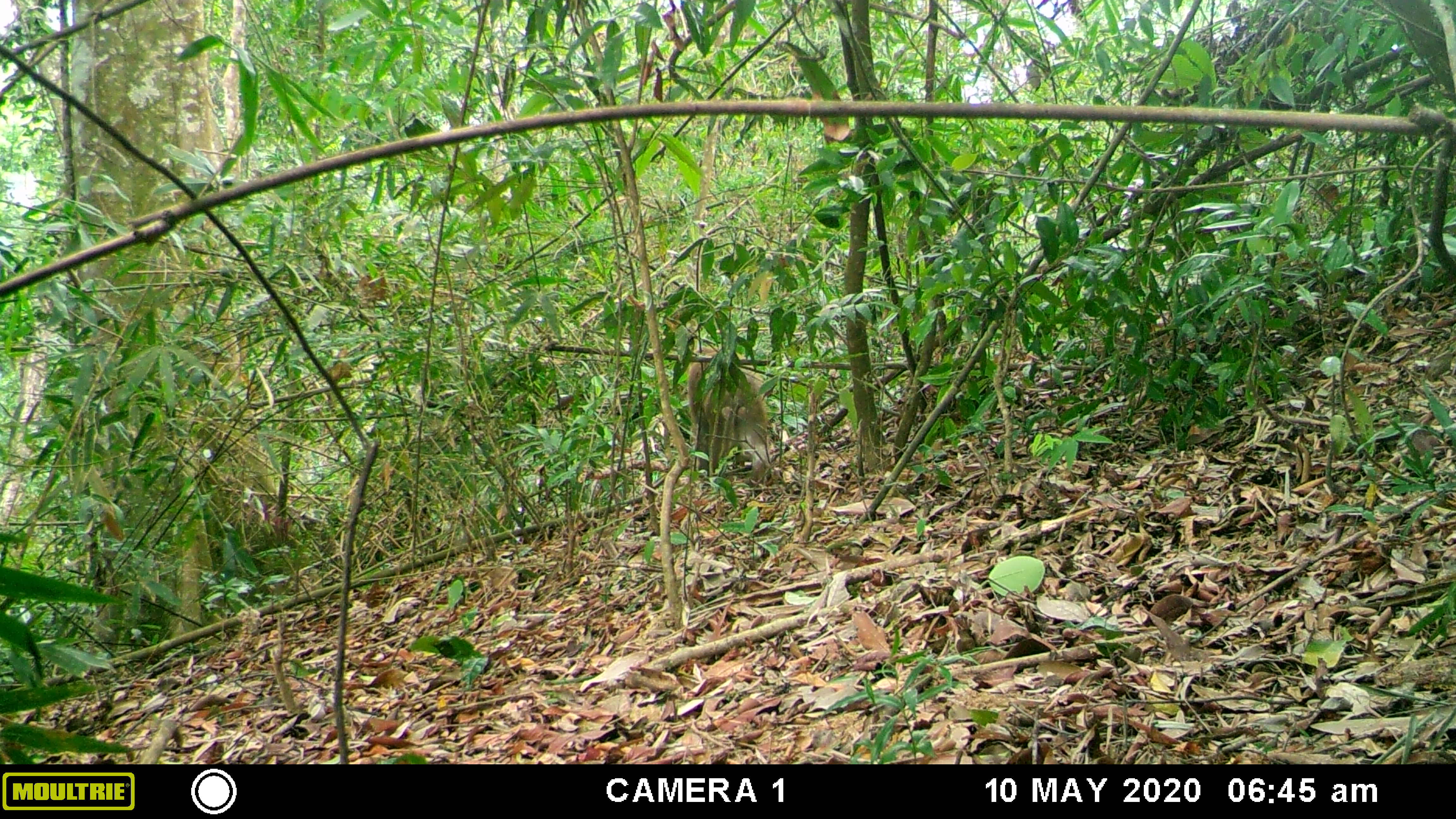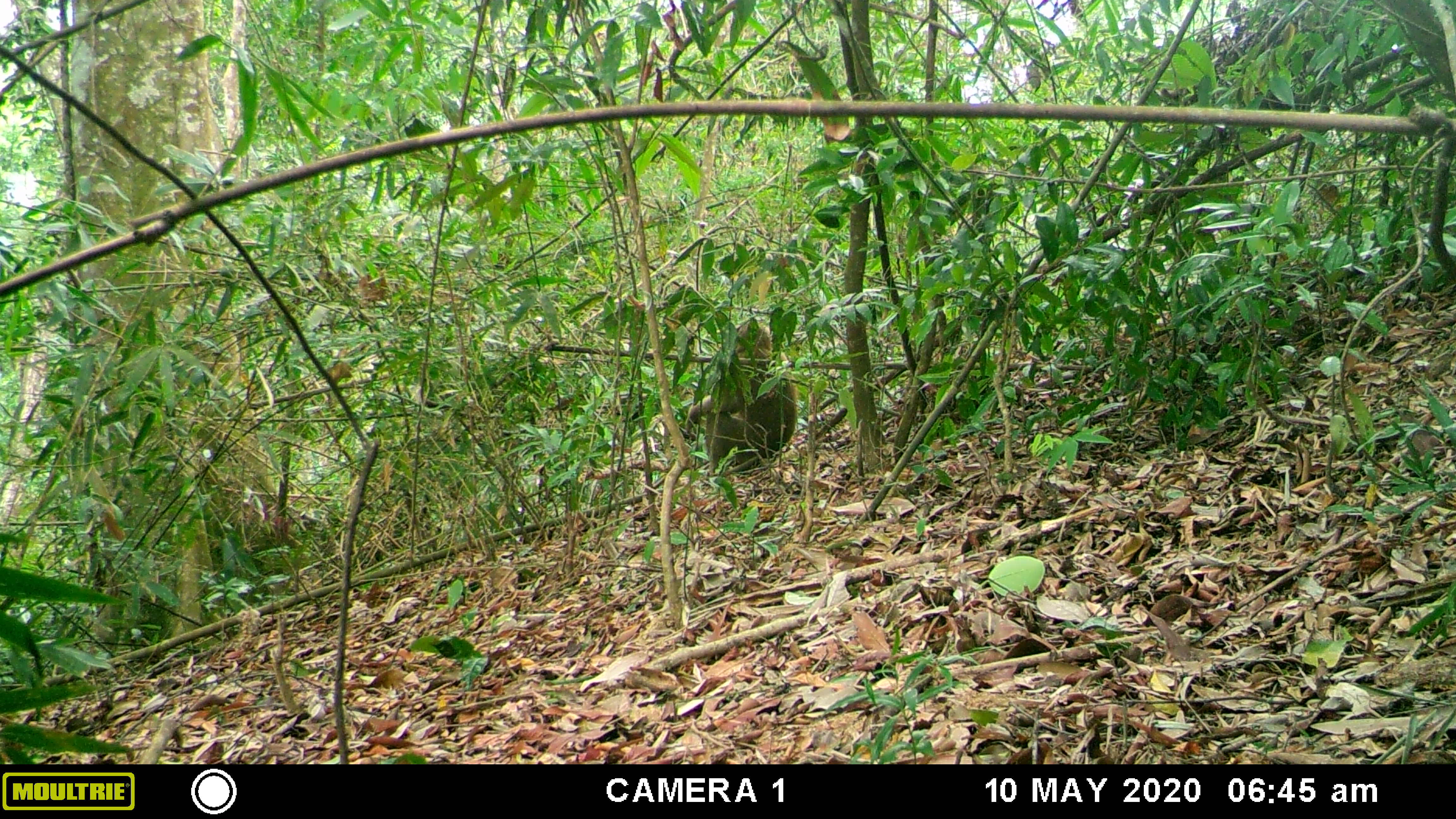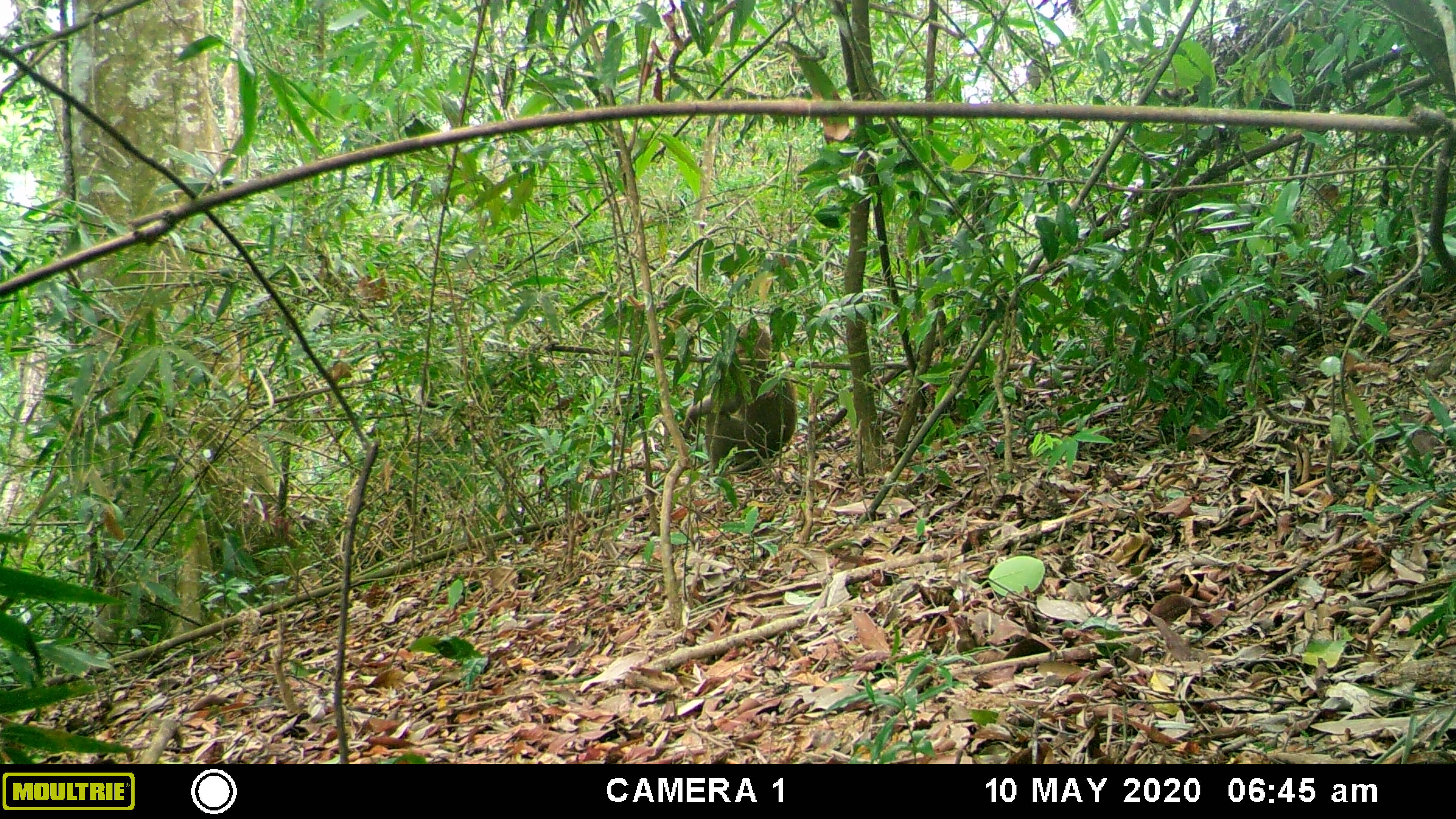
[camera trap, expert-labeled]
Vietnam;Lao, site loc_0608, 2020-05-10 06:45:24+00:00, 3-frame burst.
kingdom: Animalia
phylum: Chordata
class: Mammalia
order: Primates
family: Cercopithecidae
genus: Macaca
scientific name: Macaca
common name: macaques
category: assam or rhesus macaque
Assam or rhesus macaque (macaques) (Macaca). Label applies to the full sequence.